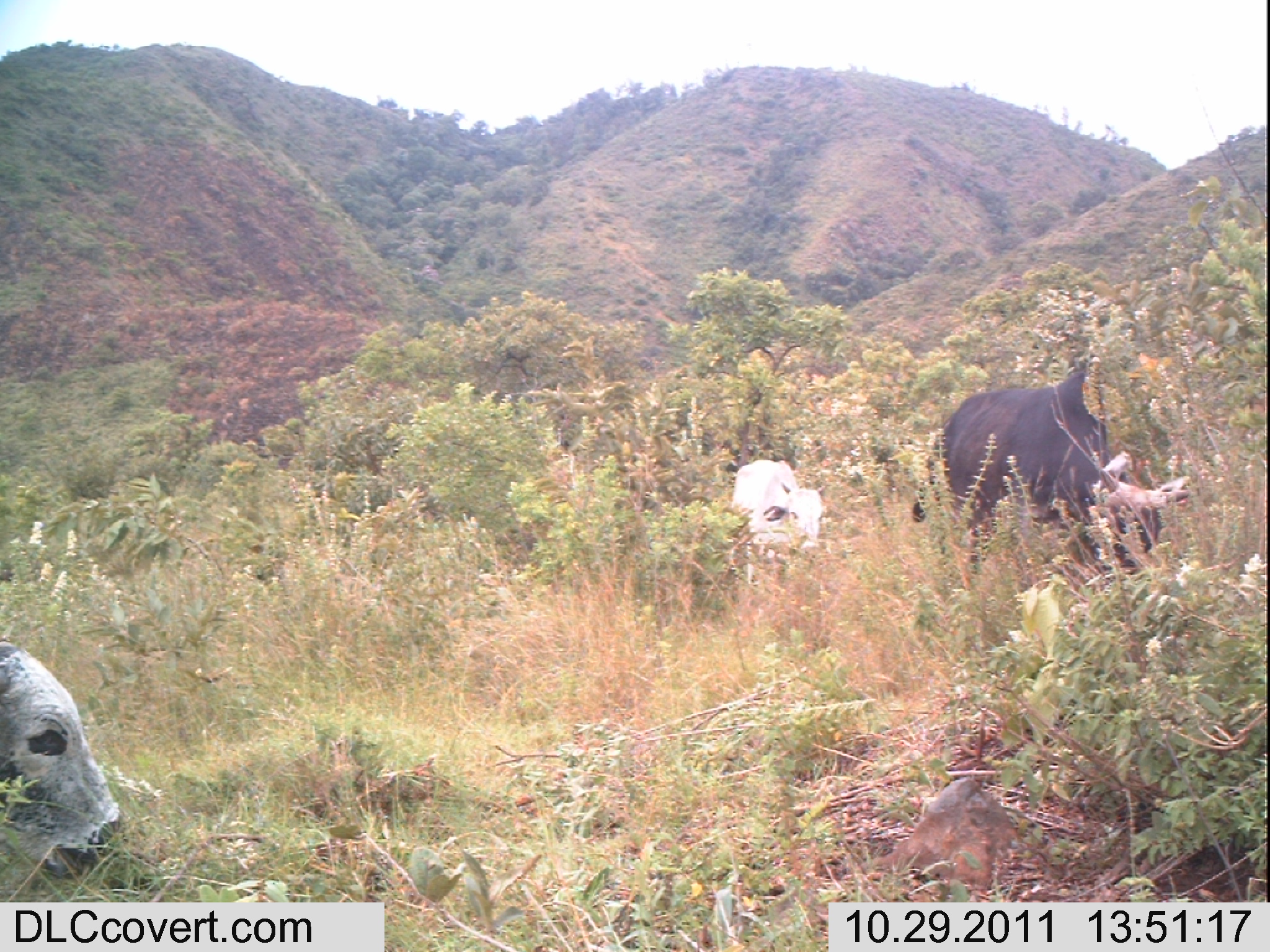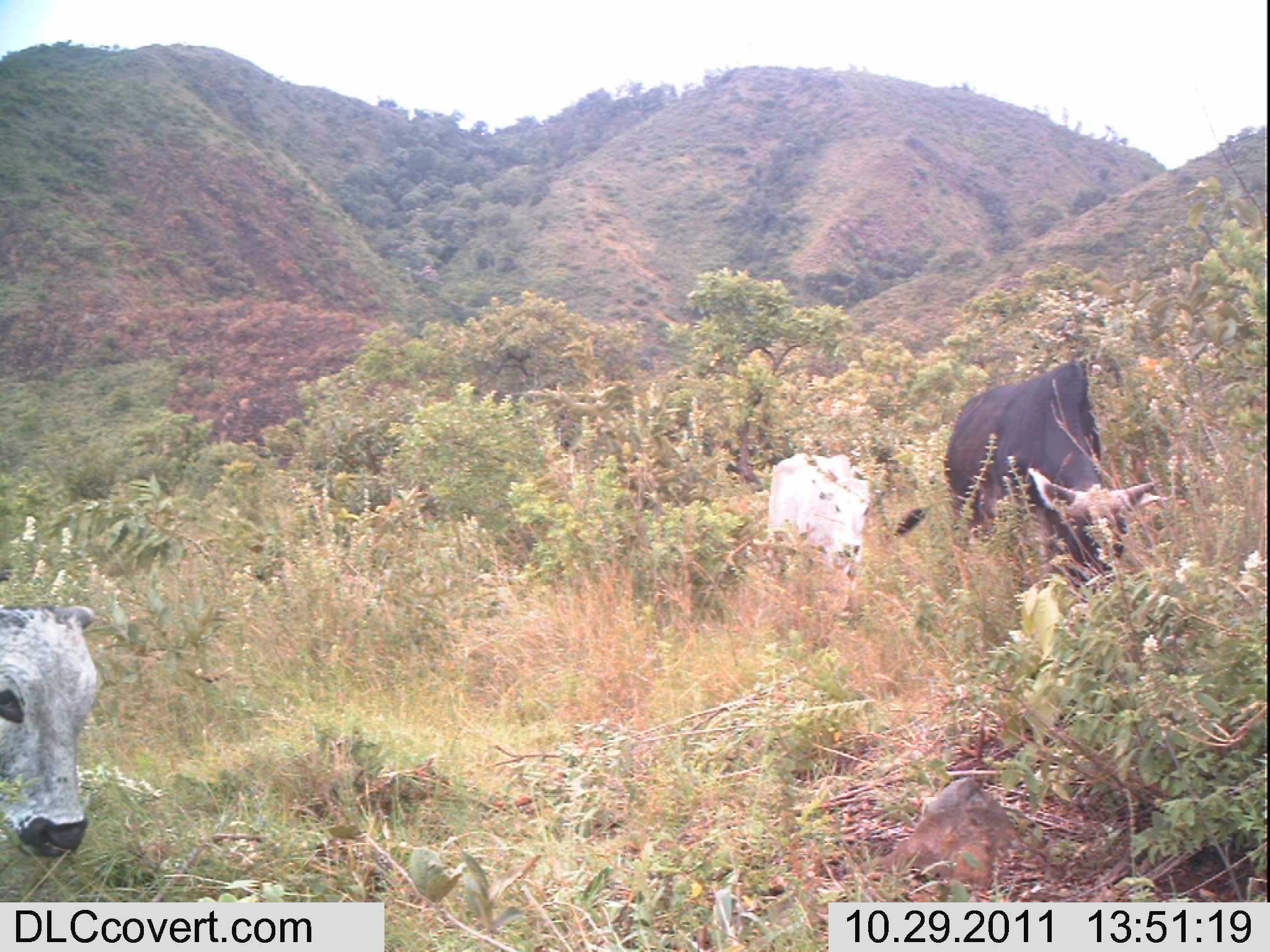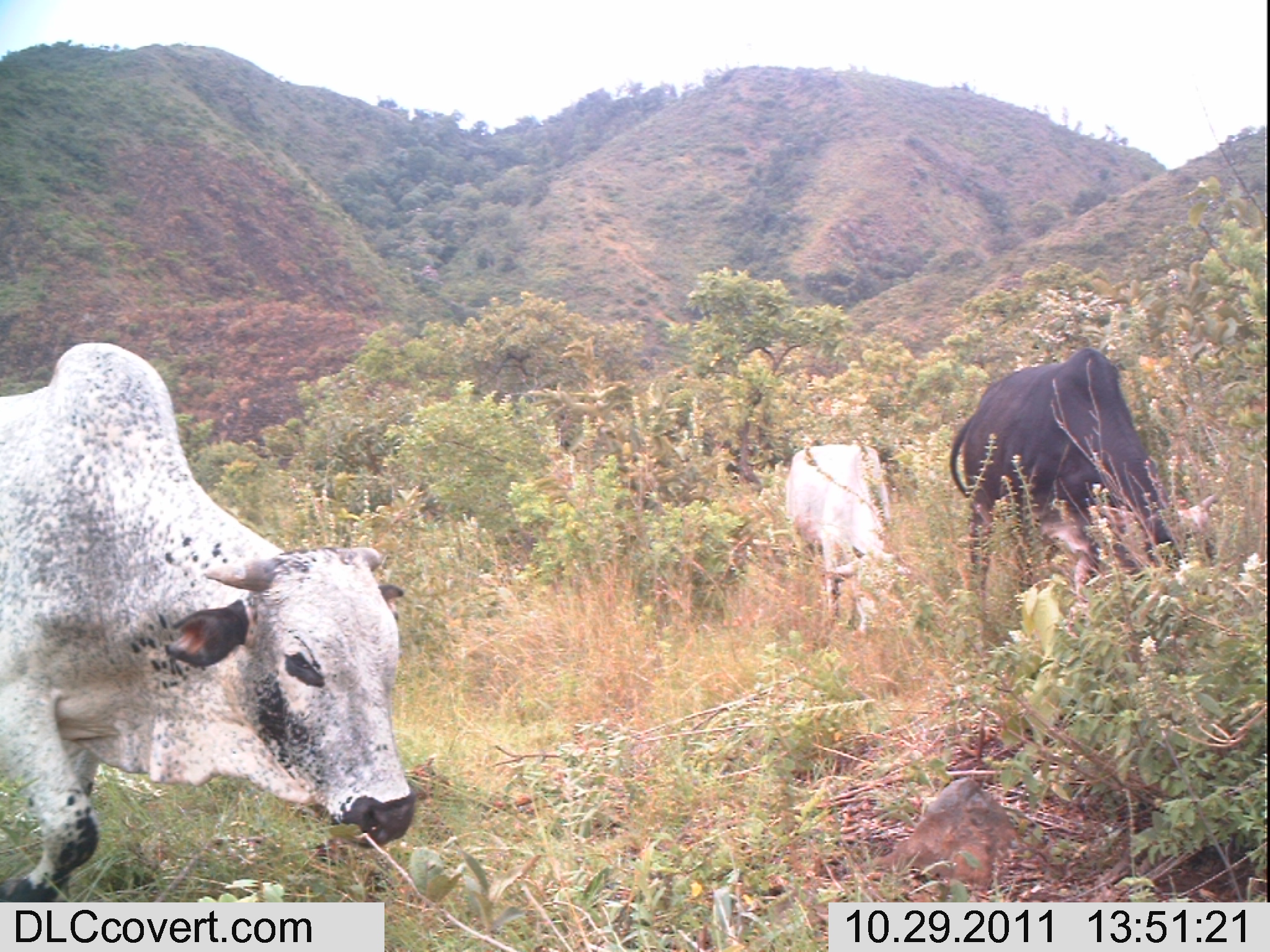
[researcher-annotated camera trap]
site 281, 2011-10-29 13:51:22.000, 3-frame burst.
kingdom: Animalia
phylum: Chordata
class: Mammalia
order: Artiodactyla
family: Bovidae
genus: Bos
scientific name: Bos taurus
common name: domestic cattle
Bos taurus (domestic cattle), count 3.